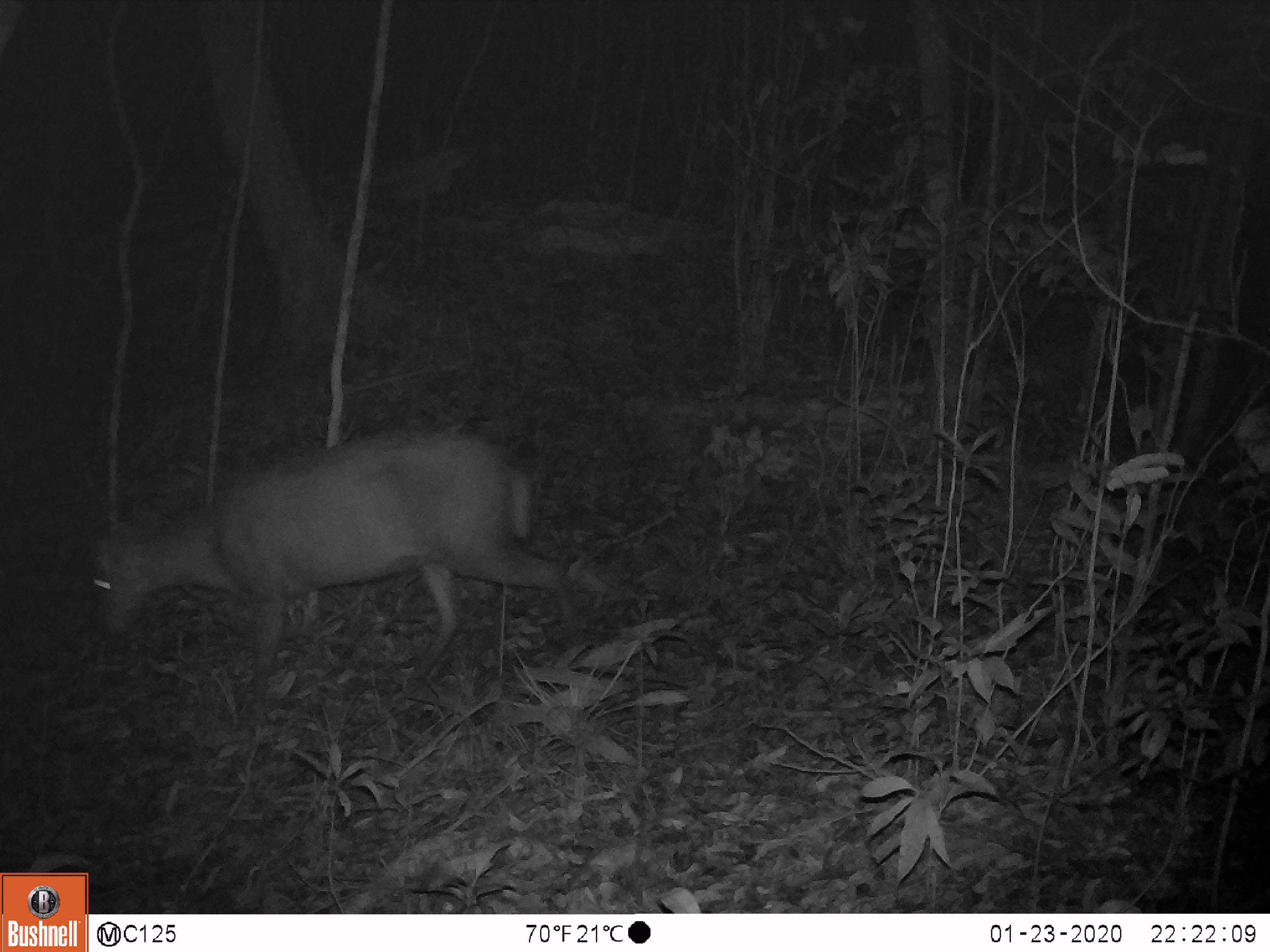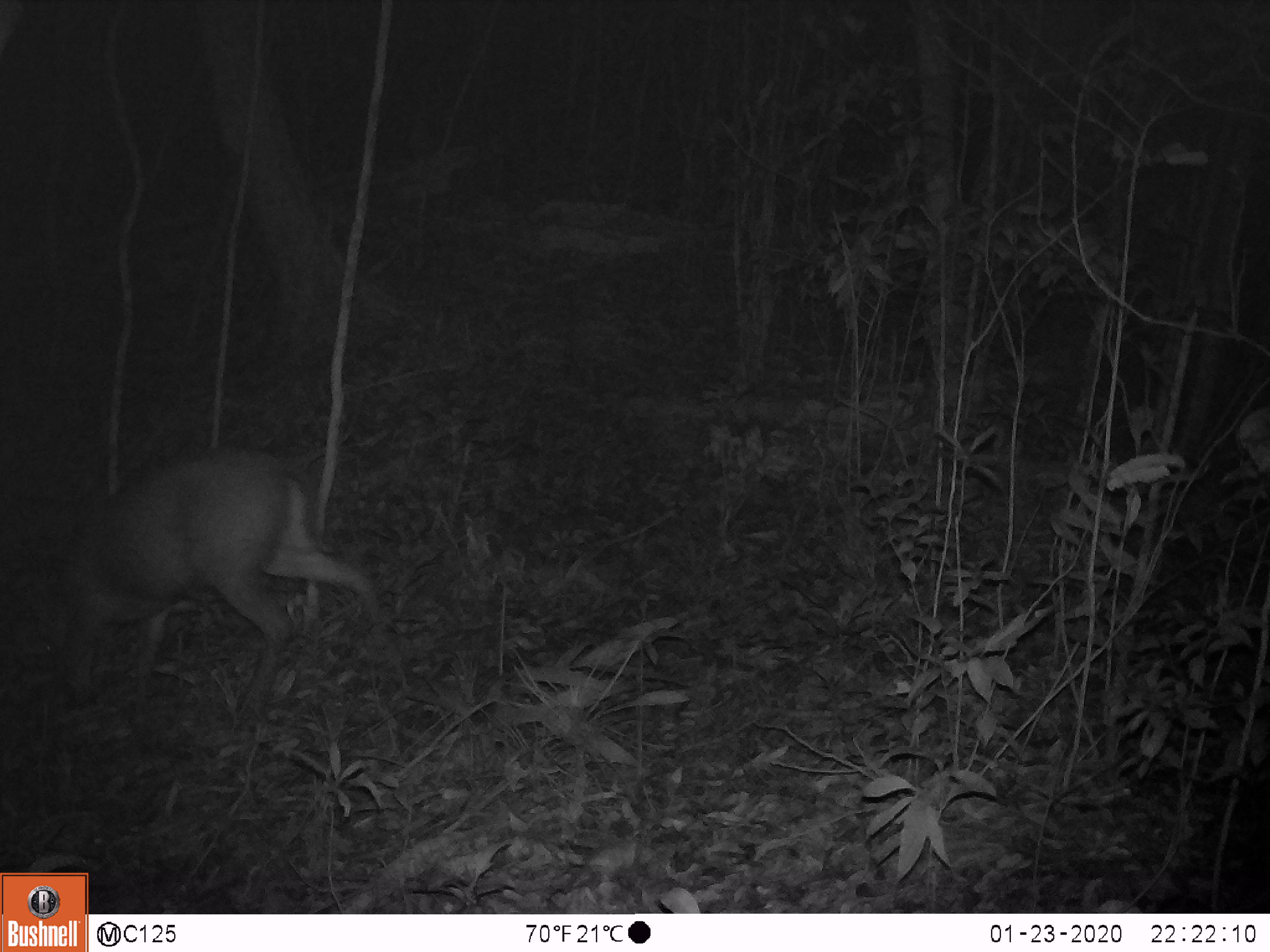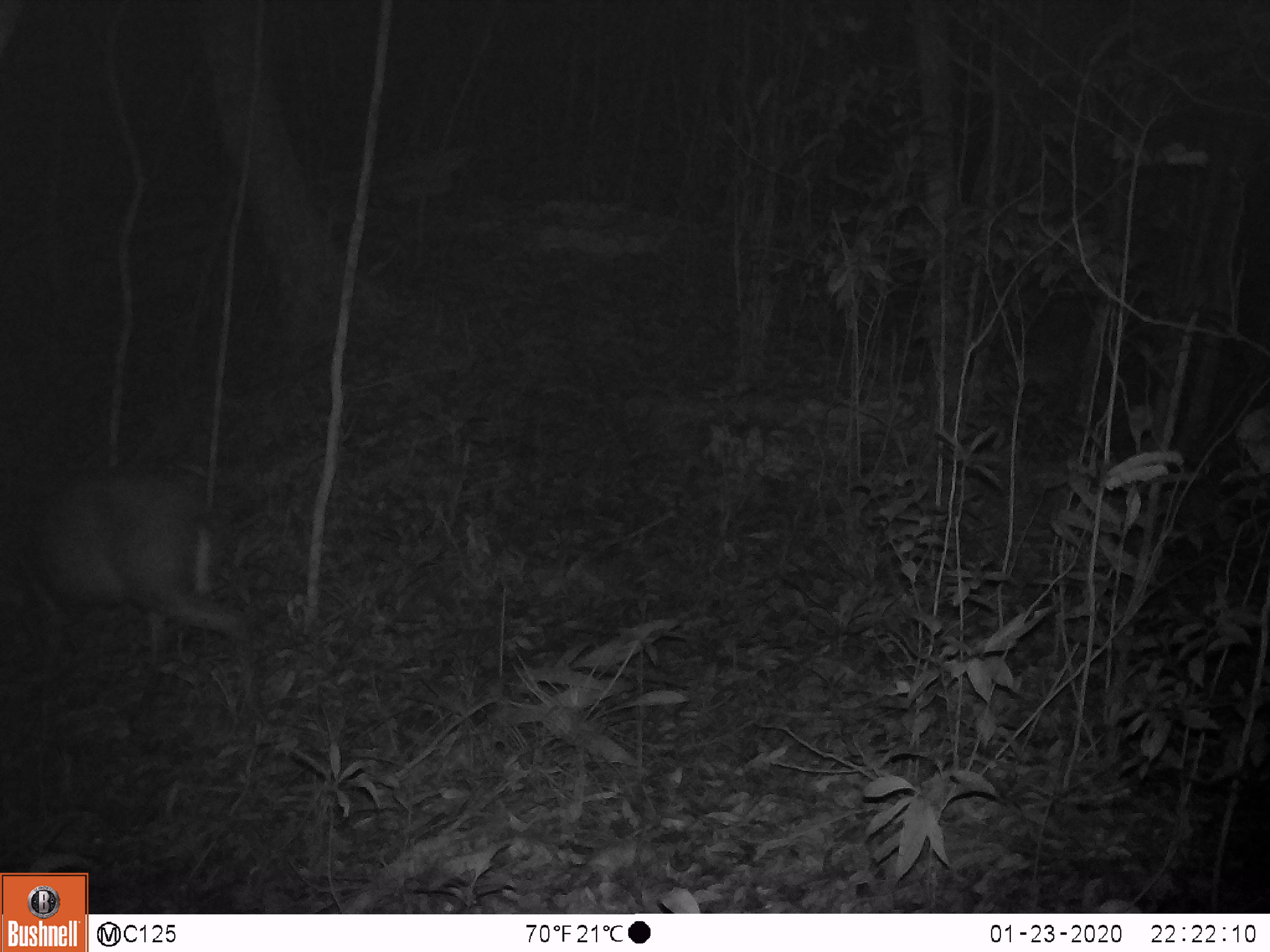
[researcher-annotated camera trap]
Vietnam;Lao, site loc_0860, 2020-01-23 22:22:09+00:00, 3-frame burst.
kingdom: Animalia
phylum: Chordata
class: Mammalia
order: Artiodactyla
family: Cervidae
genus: Muntiacus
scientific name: Muntiacus rooseveltorum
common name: roosevelt's muntjac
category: roosevelts muntjac group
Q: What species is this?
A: Roosevelts muntjac group (roosevelt's muntjac) (Muntiacus rooseveltorum).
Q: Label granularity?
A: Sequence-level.